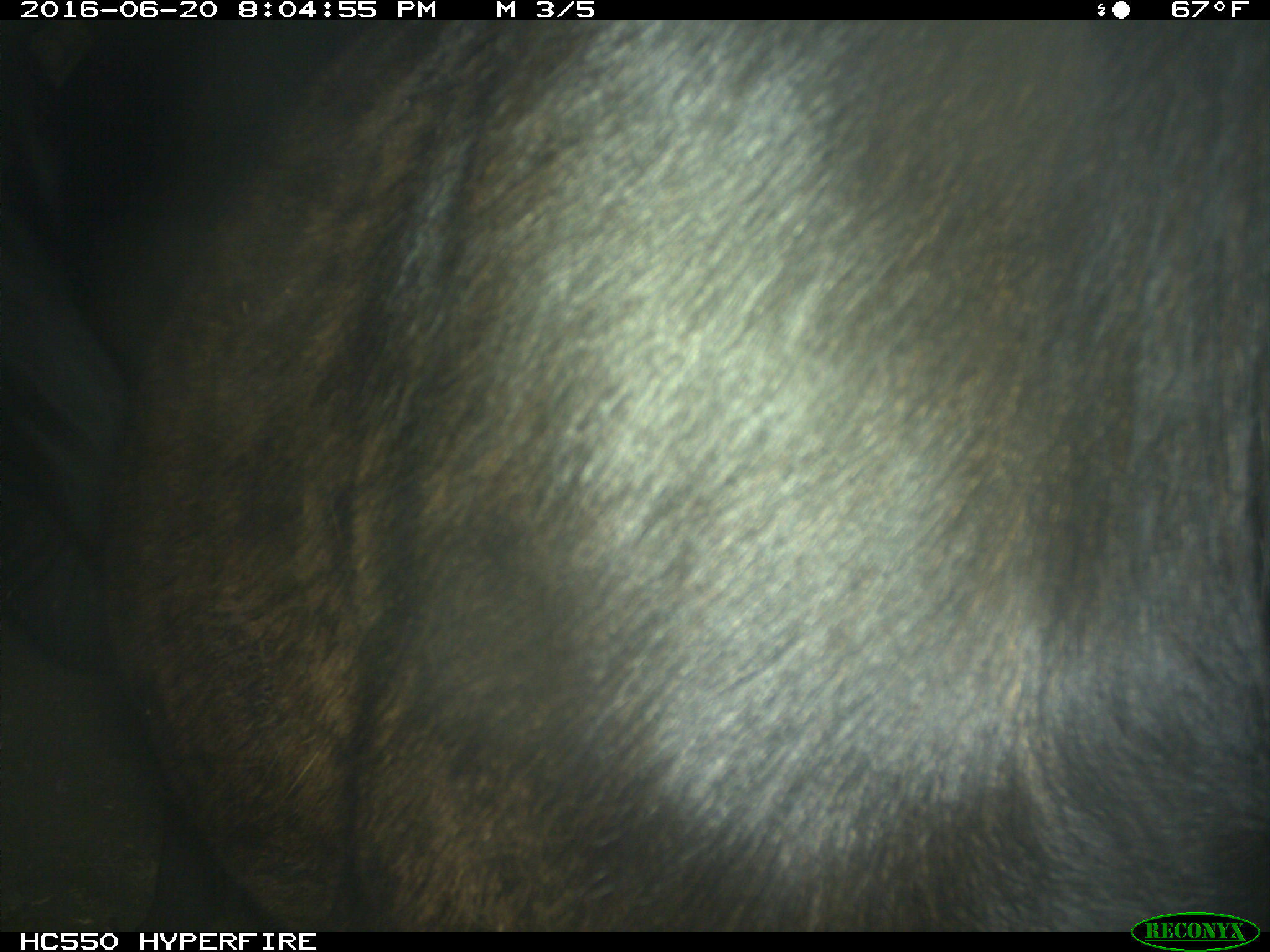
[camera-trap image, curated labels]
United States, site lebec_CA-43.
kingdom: Animalia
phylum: Chordata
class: Mammalia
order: Artiodactyla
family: Bovidae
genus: Bos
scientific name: Bos taurus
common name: domestic cow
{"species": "Bos taurus (domestic cow)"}